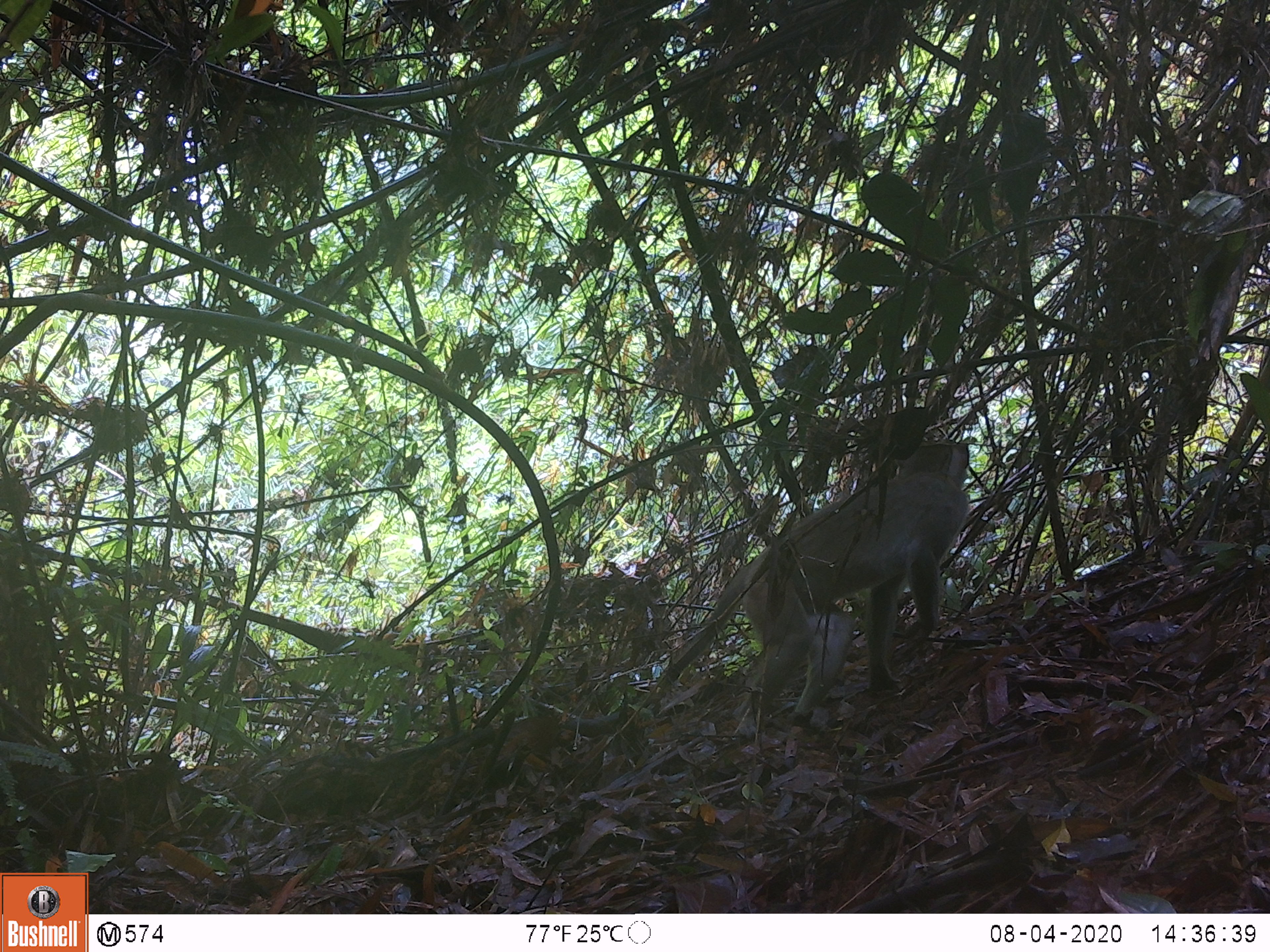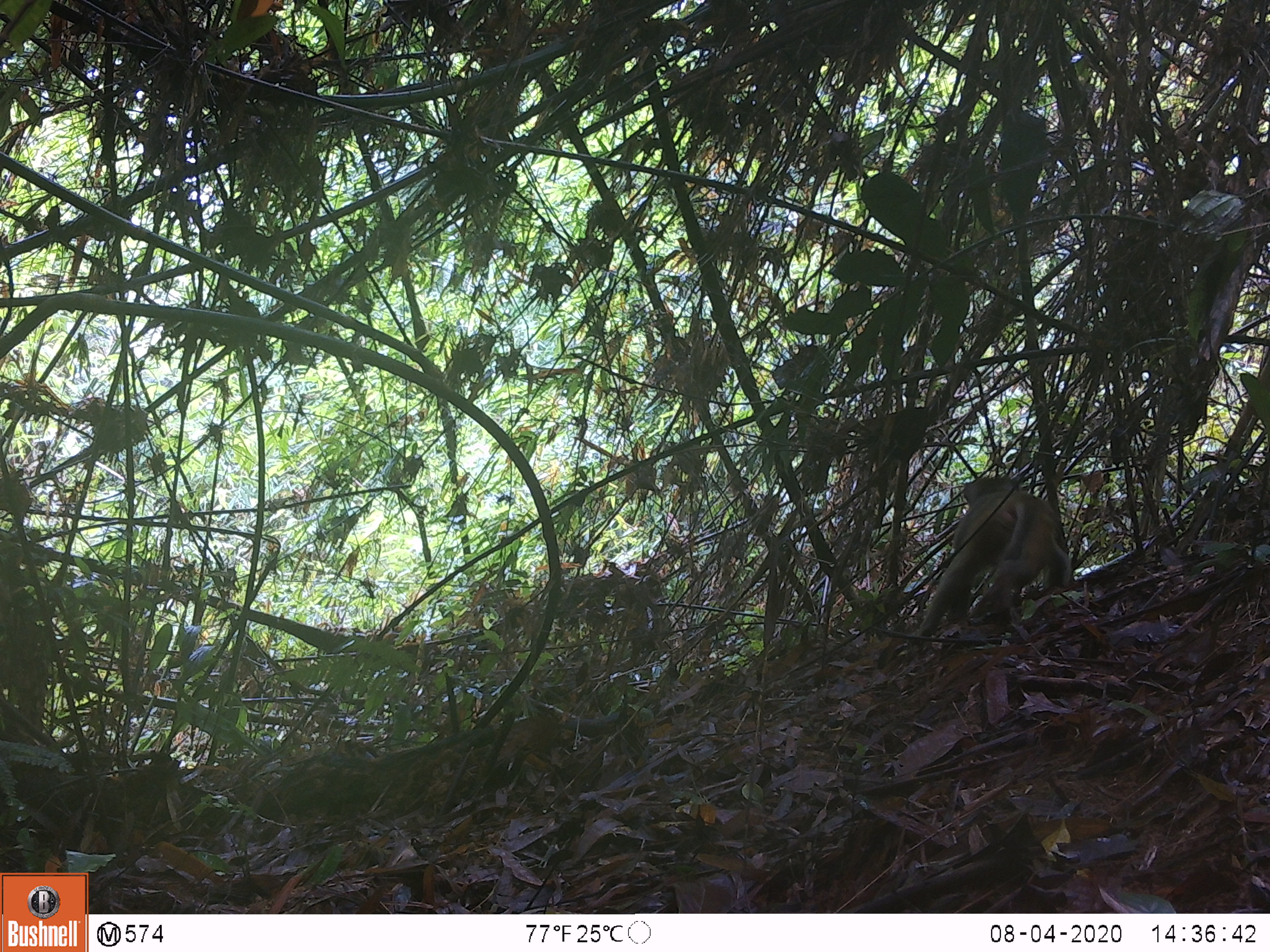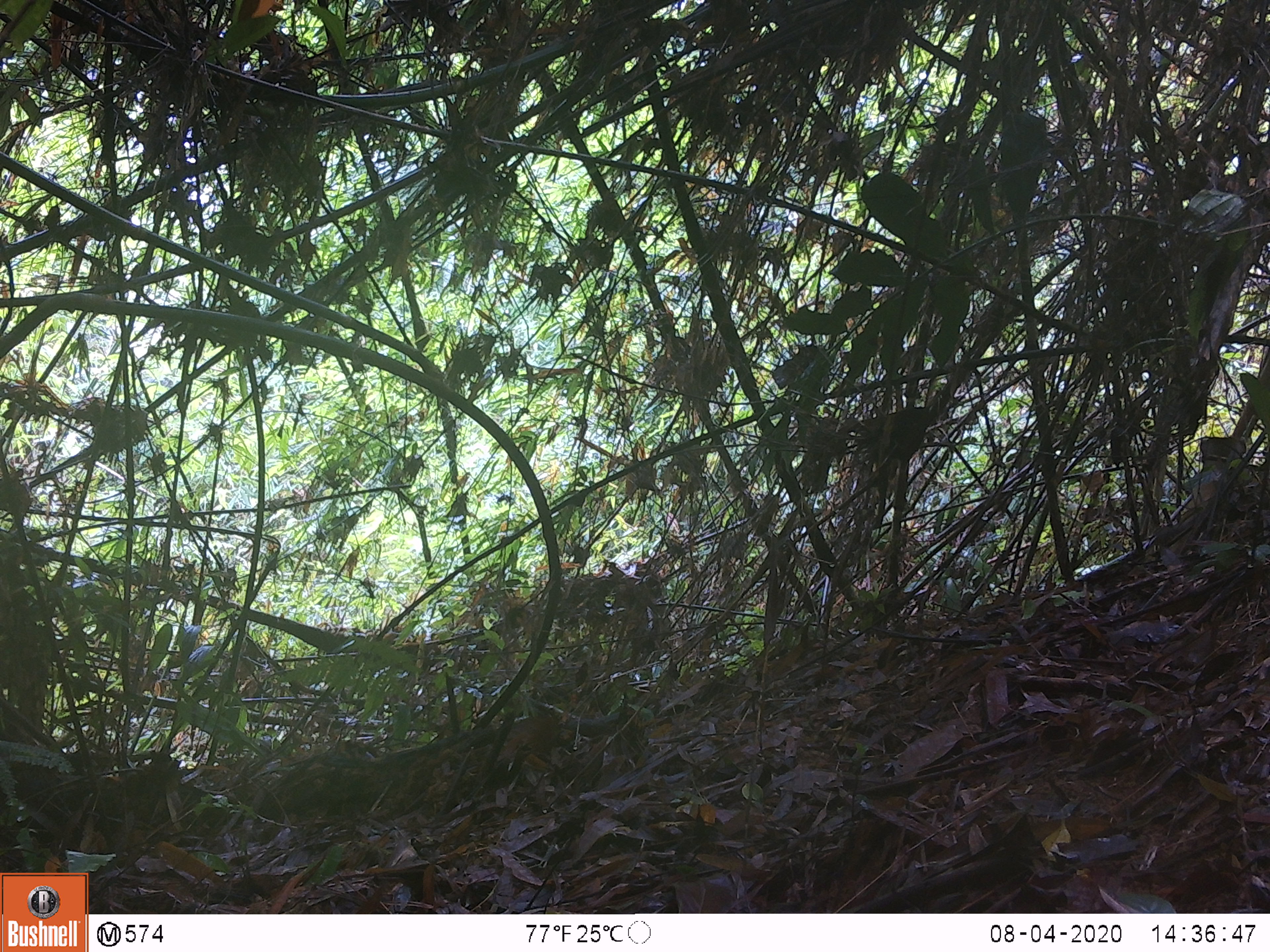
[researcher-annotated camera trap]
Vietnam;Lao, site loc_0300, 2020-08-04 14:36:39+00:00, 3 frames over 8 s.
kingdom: Animalia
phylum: Chordata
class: Mammalia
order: Primates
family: Cercopithecidae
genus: Macaca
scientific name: Macaca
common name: macaques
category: assam or rhesus macaque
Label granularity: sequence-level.